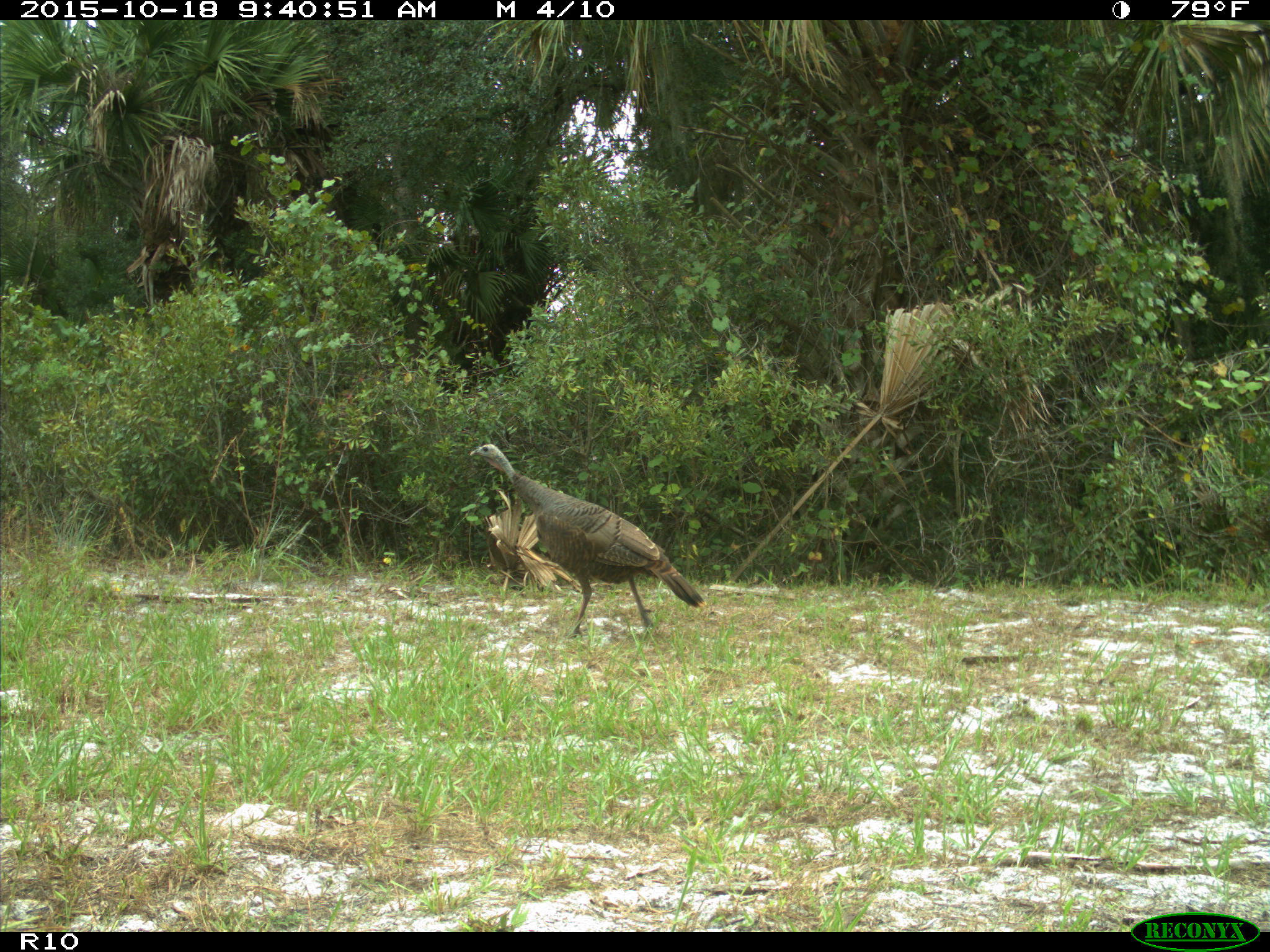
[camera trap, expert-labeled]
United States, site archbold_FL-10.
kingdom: Animalia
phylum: Chordata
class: Aves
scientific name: Aves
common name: birds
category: unidentified bird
Unidentified bird (birds) (Aves).